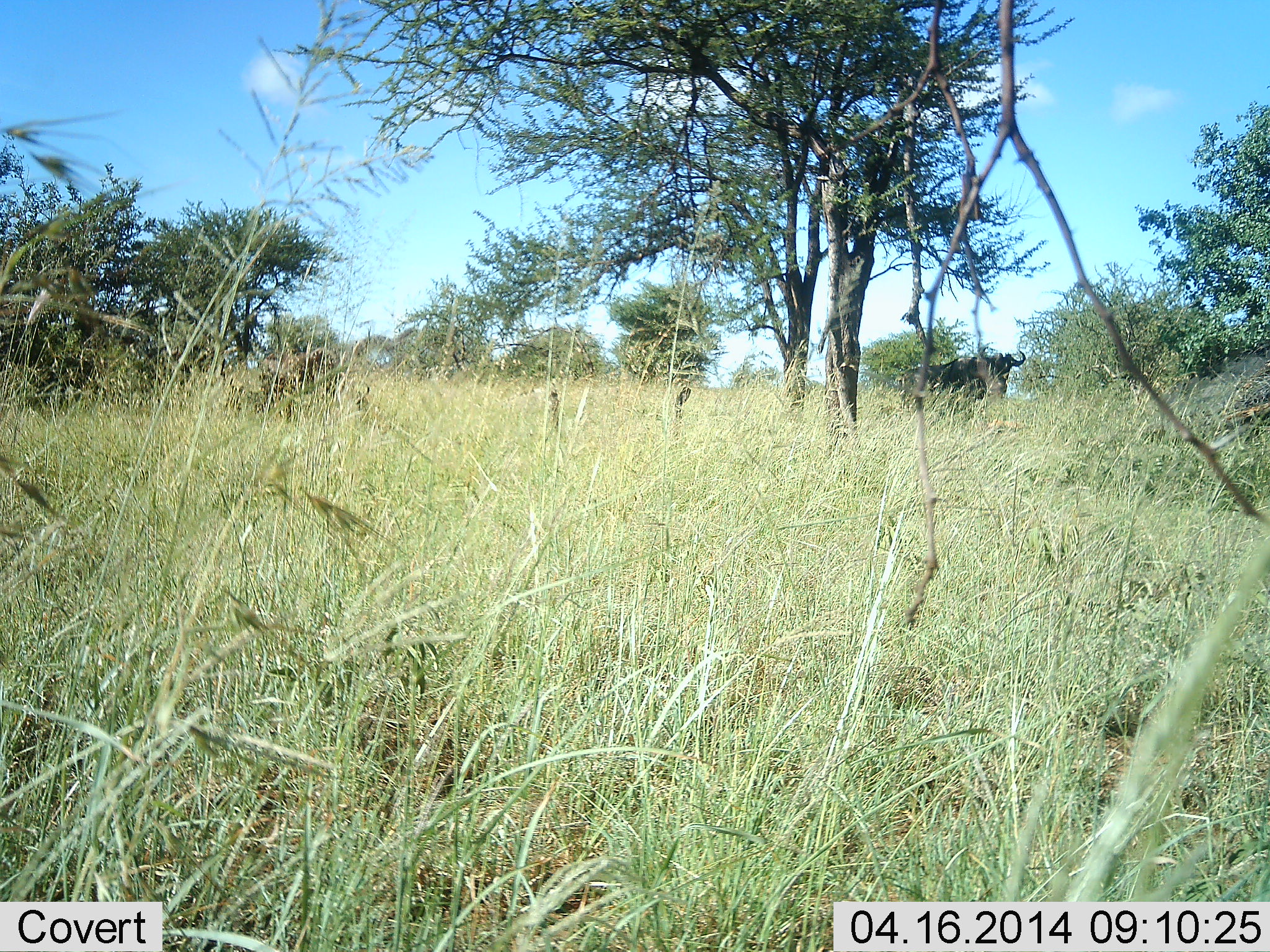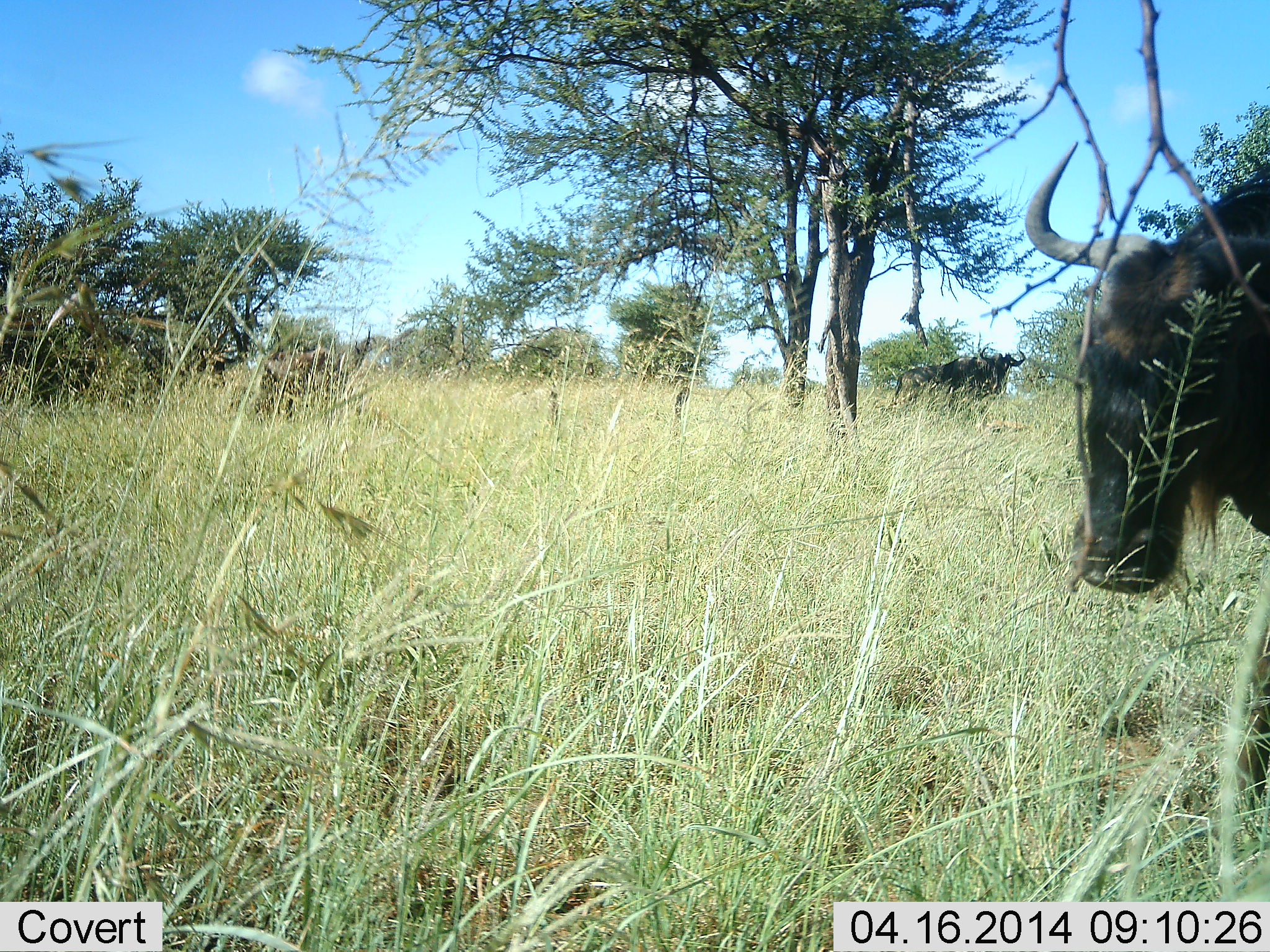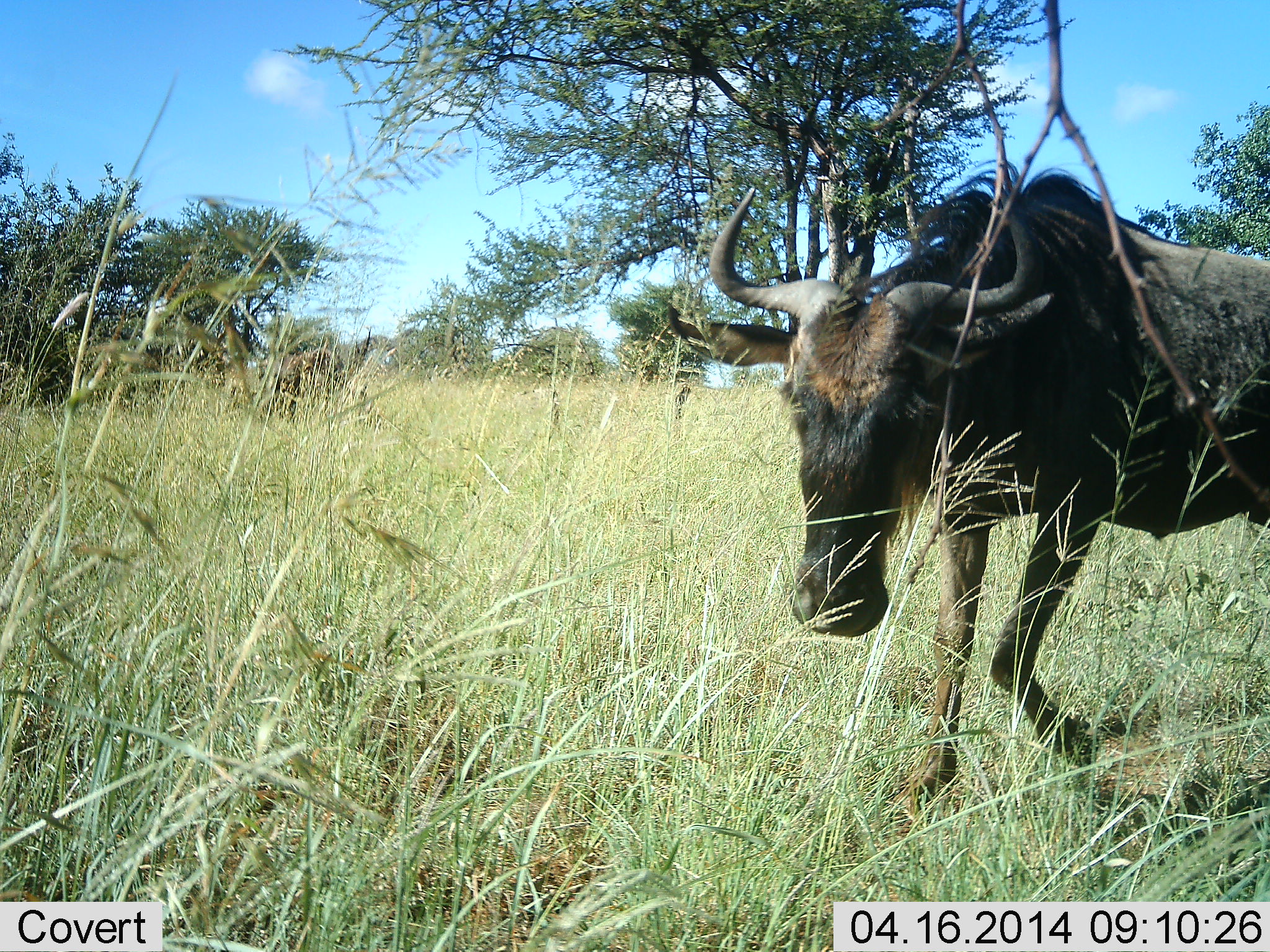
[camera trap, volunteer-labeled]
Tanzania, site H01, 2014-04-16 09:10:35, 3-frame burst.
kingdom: Animalia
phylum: Chordata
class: Mammalia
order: Artiodactyla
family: Bovidae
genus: Connochaetes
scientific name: Connochaetes taurinus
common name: blue wildebeest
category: wildebeest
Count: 2.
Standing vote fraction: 60%.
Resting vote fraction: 0%.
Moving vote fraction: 70%.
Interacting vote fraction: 0%.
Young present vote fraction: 0%.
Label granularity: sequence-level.